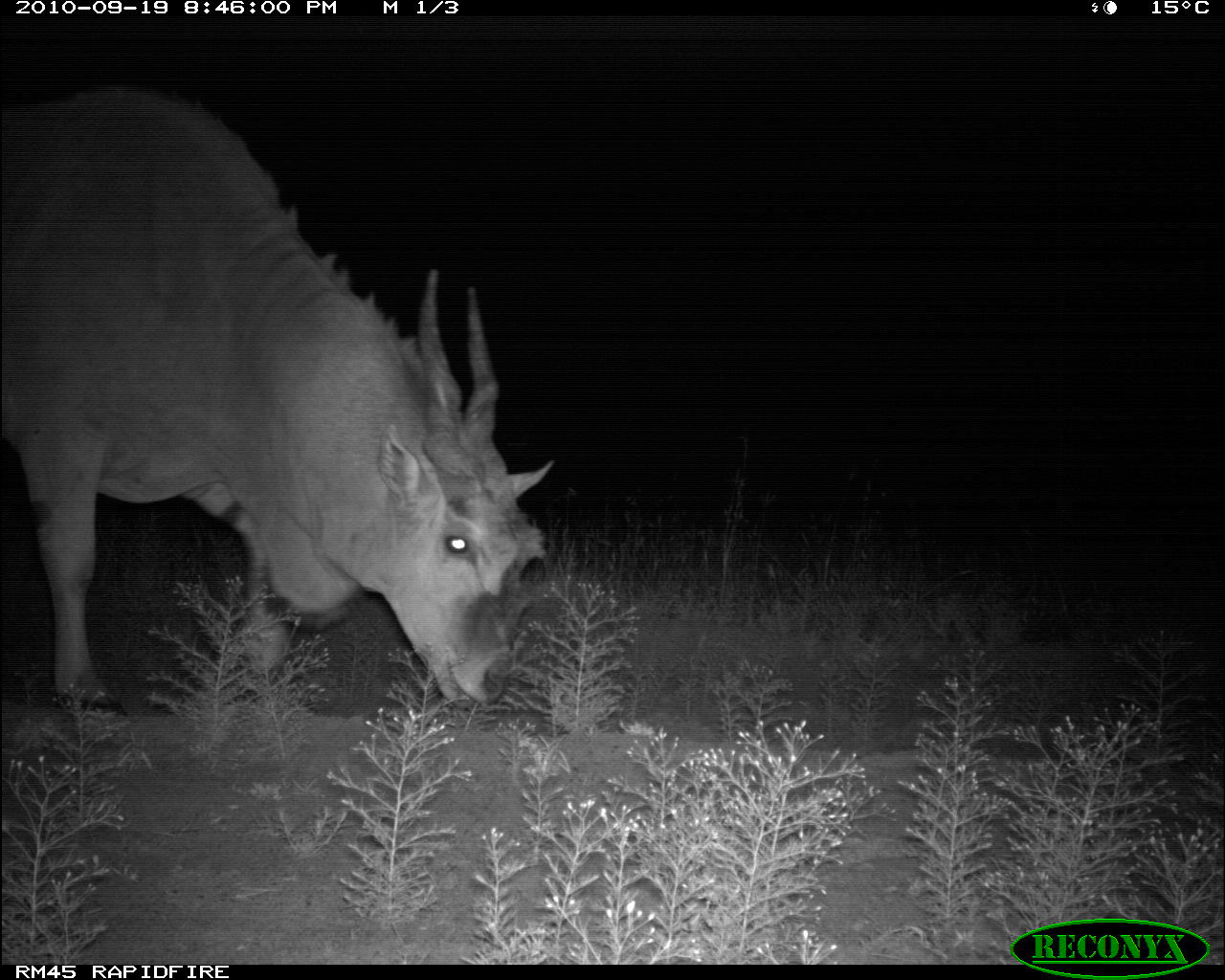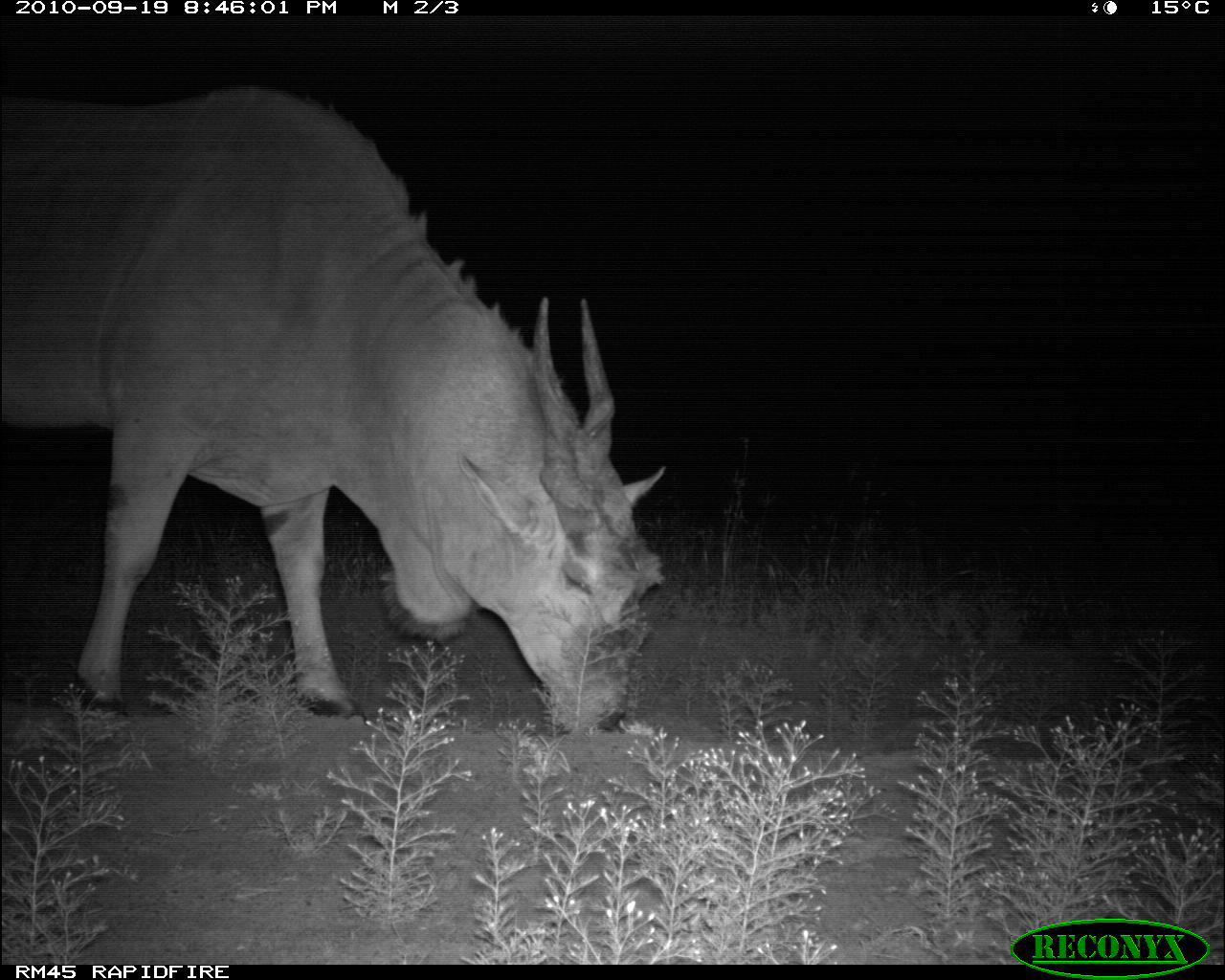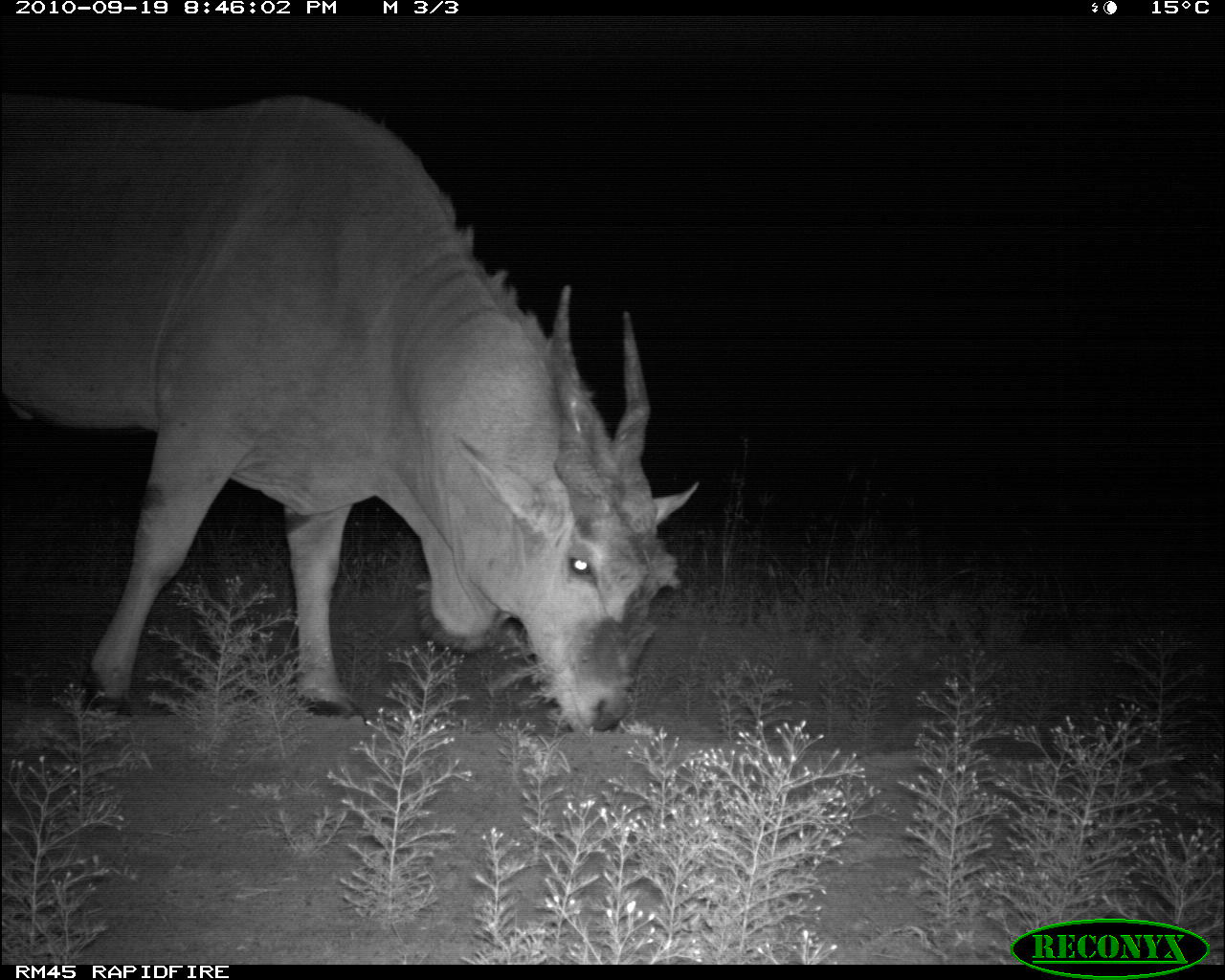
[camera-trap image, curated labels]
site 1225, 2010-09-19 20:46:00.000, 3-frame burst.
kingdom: Animalia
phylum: Chordata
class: Mammalia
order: Artiodactyla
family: Bovidae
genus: Tragelaphus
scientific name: Tragelaphus oryx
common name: eland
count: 1